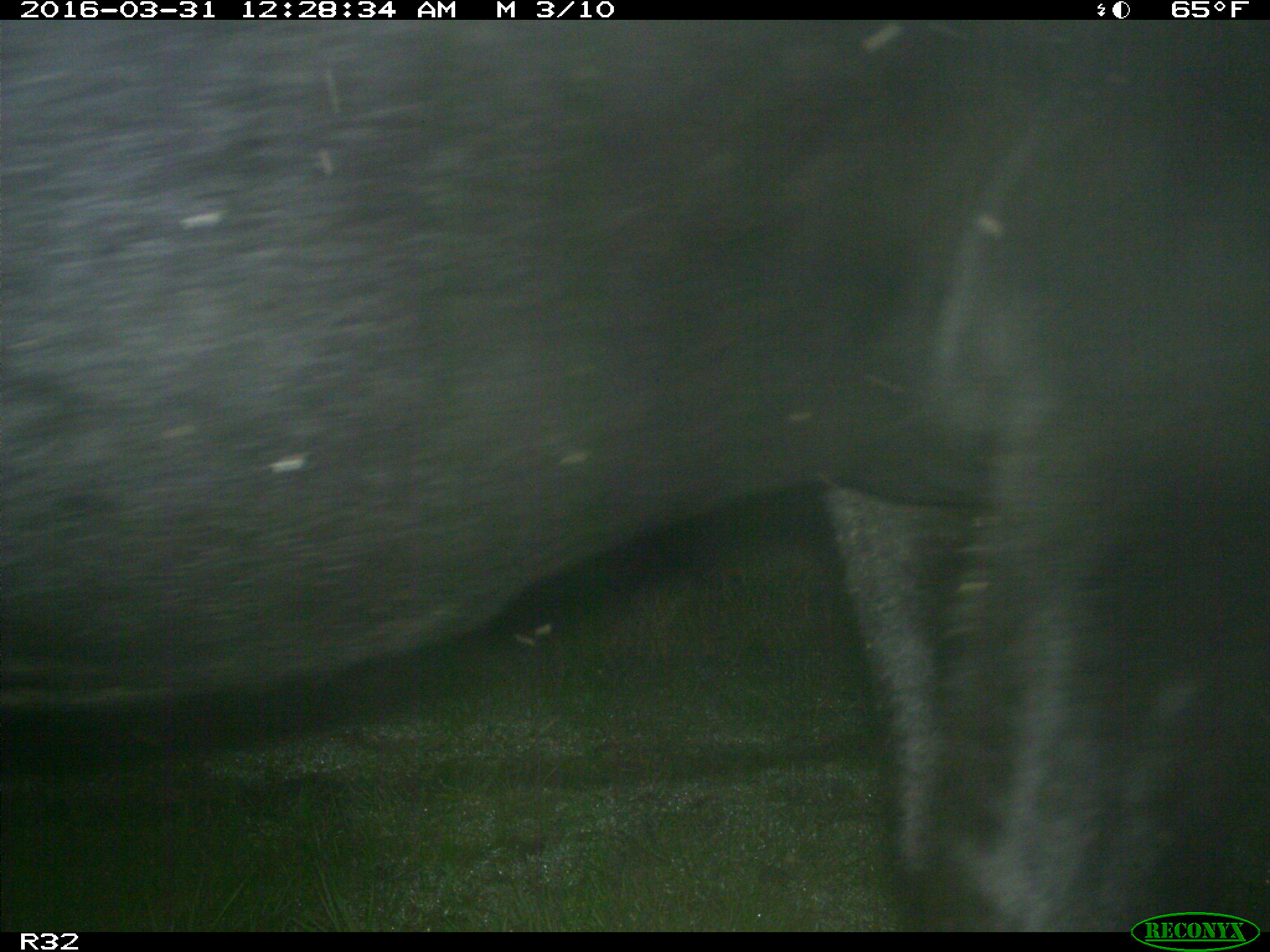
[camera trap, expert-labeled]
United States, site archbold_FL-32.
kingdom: Animalia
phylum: Chordata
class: Mammalia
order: Artiodactyla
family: Bovidae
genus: Bos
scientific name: Bos taurus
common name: domestic cow